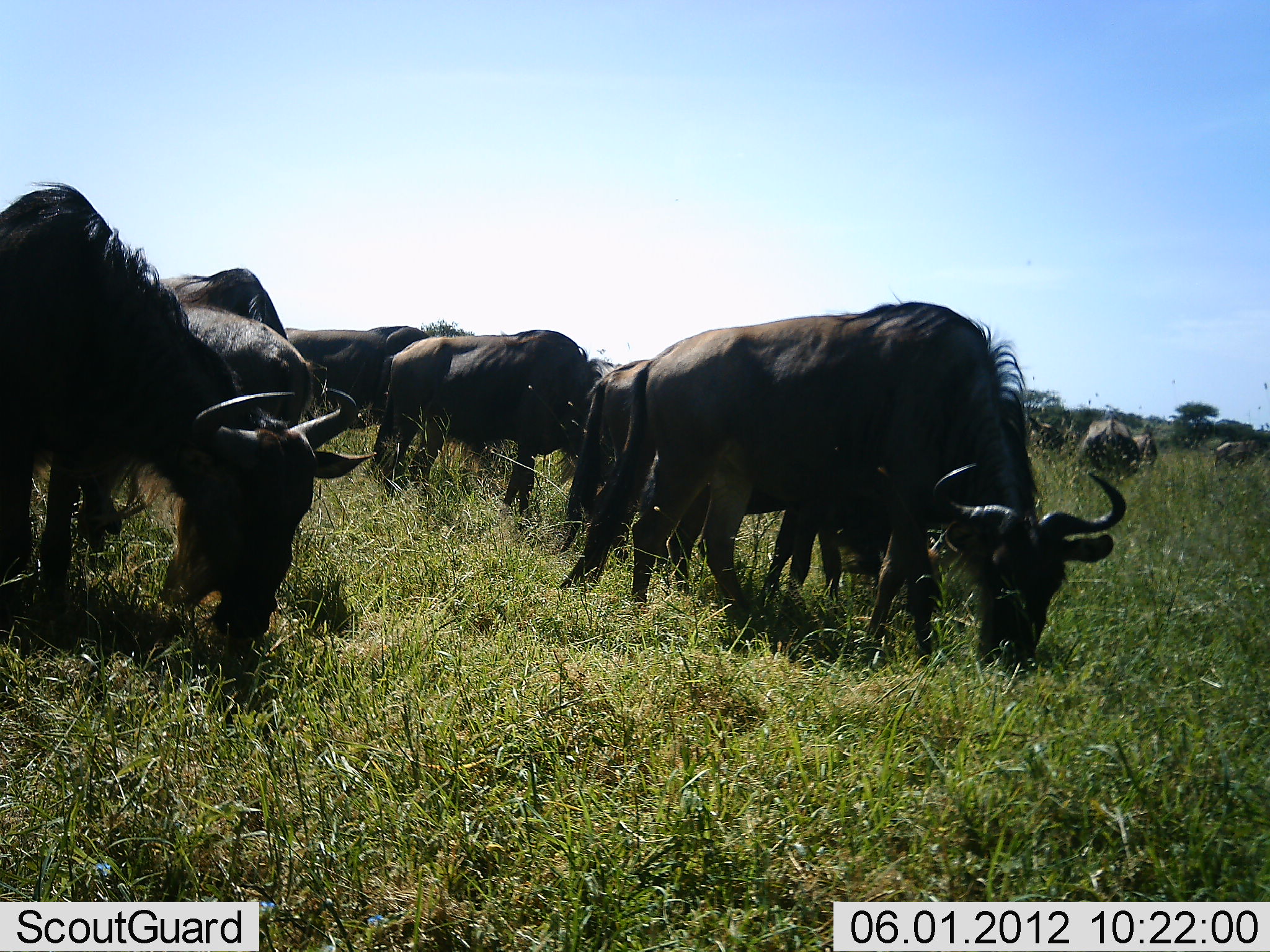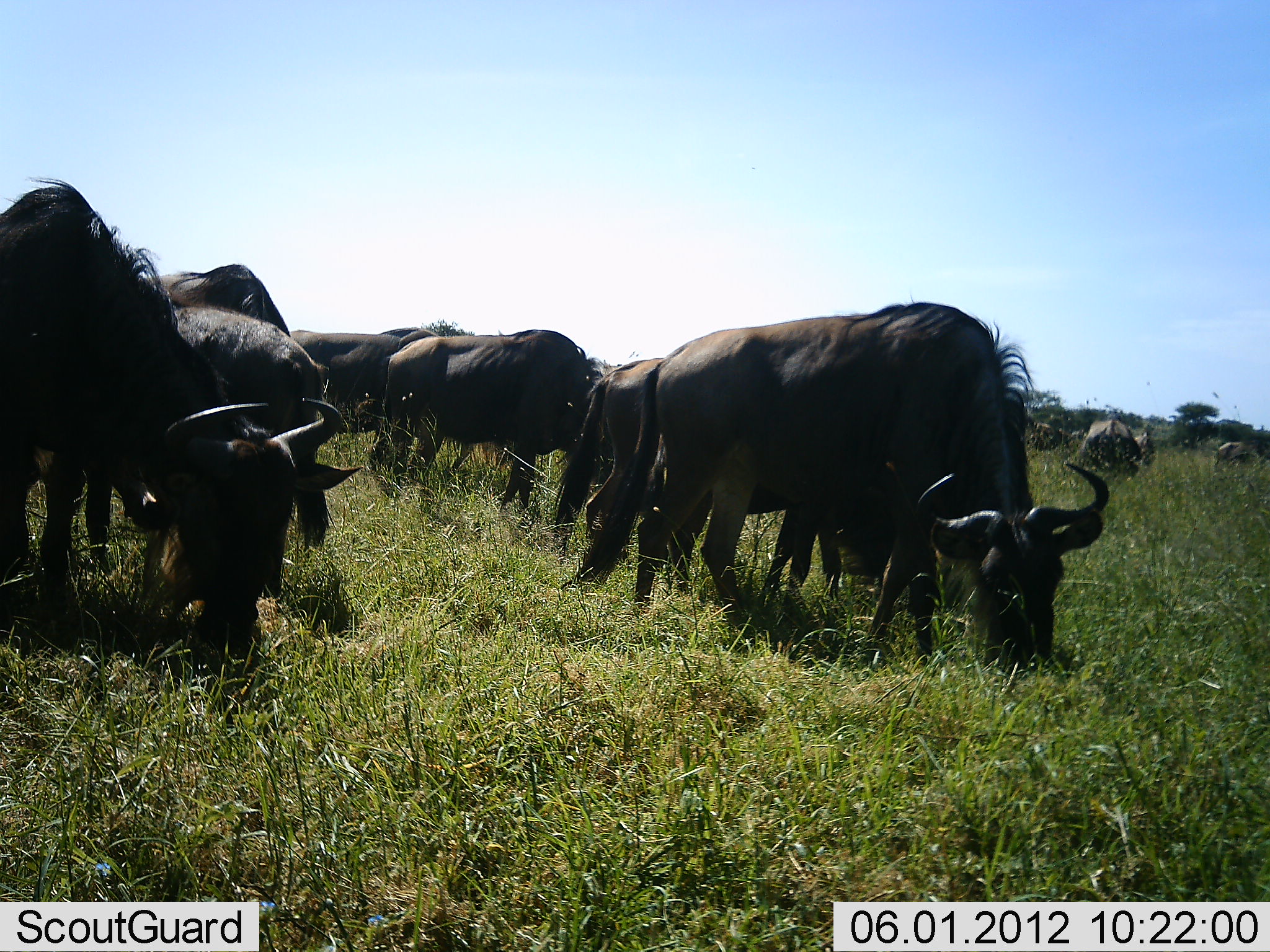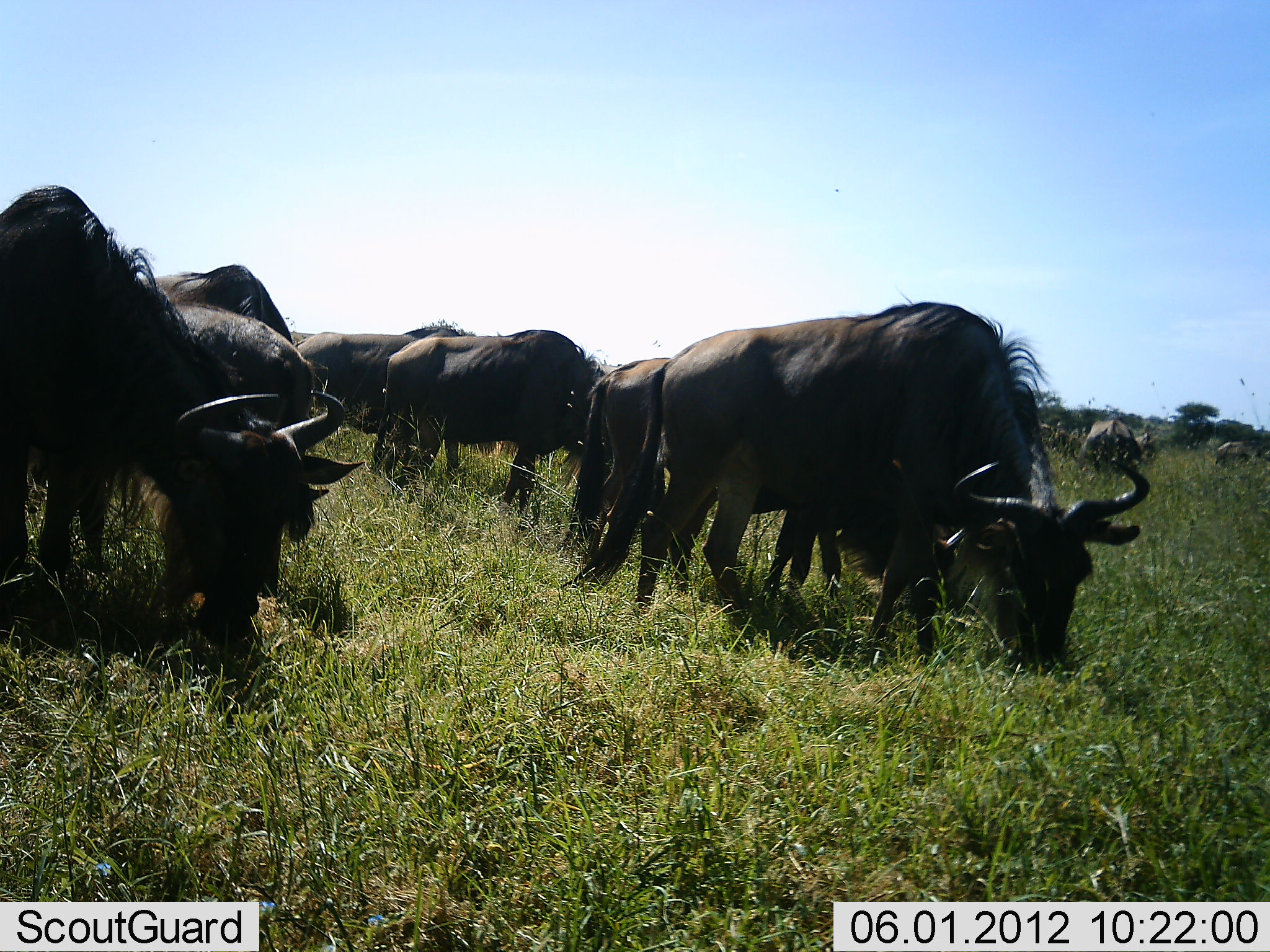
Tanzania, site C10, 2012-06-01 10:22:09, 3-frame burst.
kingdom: Animalia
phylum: Chordata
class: Mammalia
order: Artiodactyla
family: Bovidae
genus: Connochaetes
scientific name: Connochaetes taurinus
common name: blue wildebeest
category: wildebeest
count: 11-50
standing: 20%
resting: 0%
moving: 0%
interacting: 0%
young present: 0%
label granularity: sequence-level